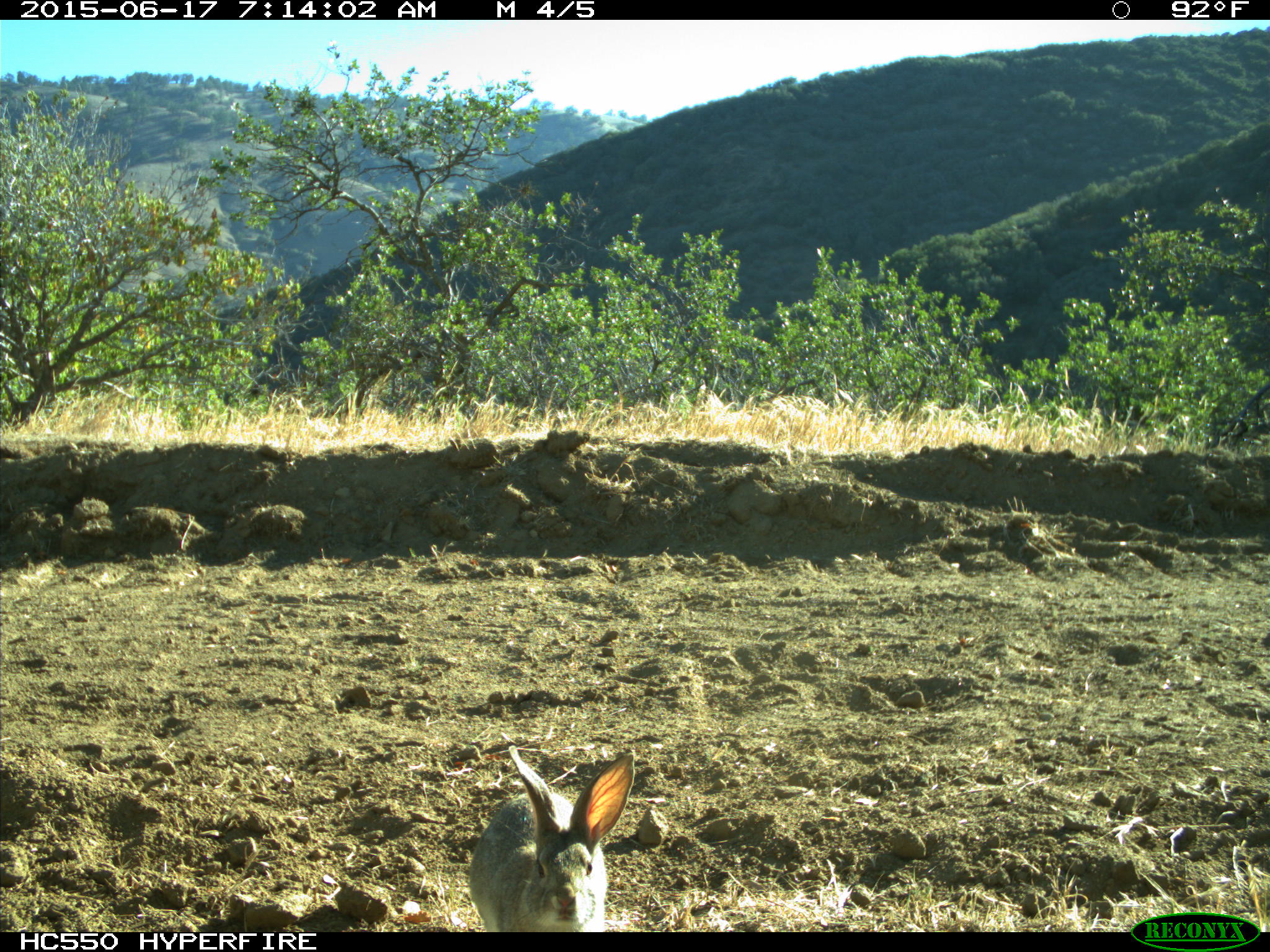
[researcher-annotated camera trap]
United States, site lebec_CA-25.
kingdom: Animalia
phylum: Chordata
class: Mammalia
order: Lagomorpha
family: Leporidae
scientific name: Leporidae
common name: rabbits and hares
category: unidentified rabbit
Unidentified rabbit (rabbits and hares) (Leporidae).